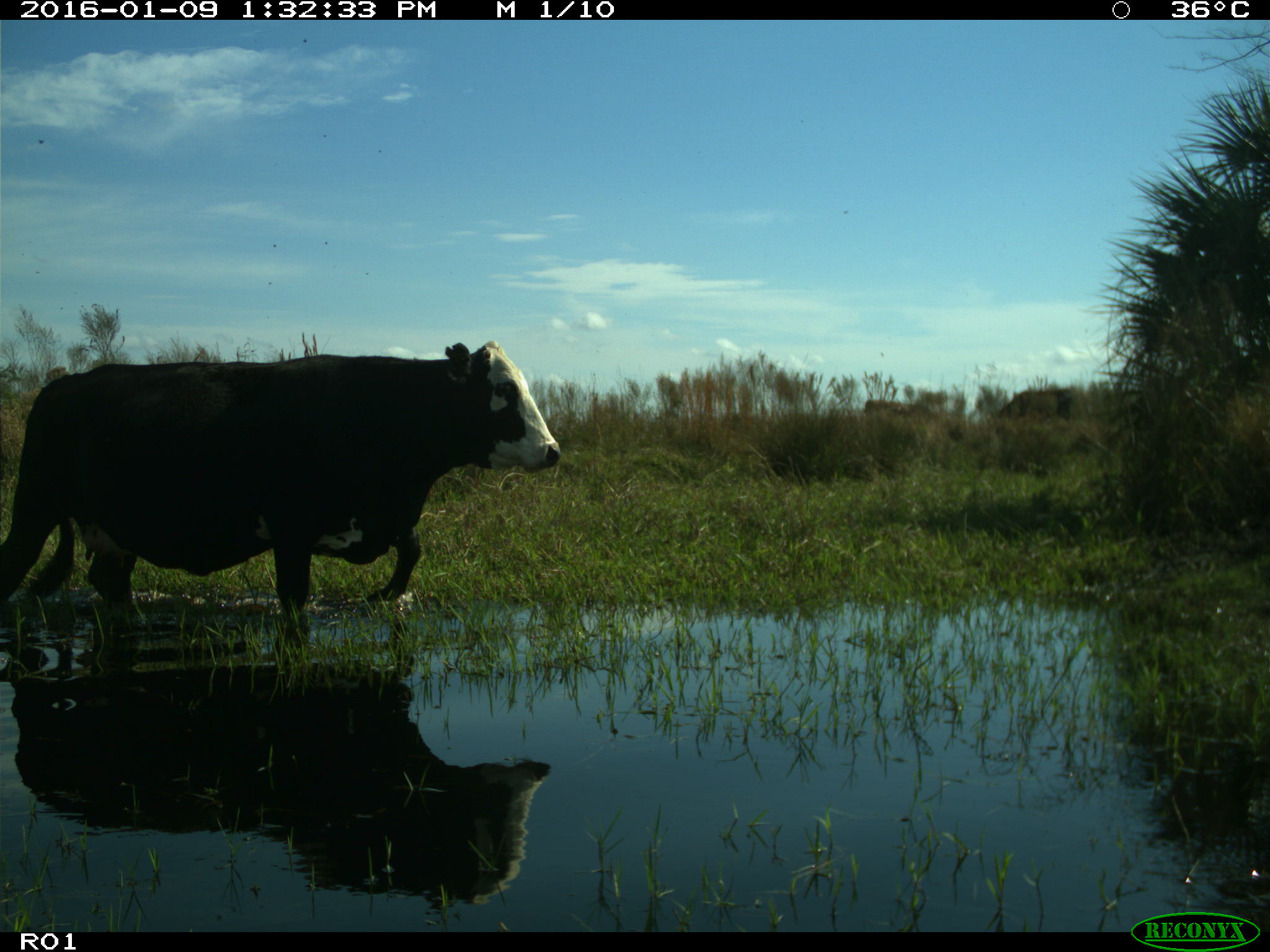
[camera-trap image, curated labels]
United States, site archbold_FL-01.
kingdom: Animalia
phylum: Chordata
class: Mammalia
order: Artiodactyla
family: Bovidae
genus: Bos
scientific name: Bos taurus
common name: domestic cow